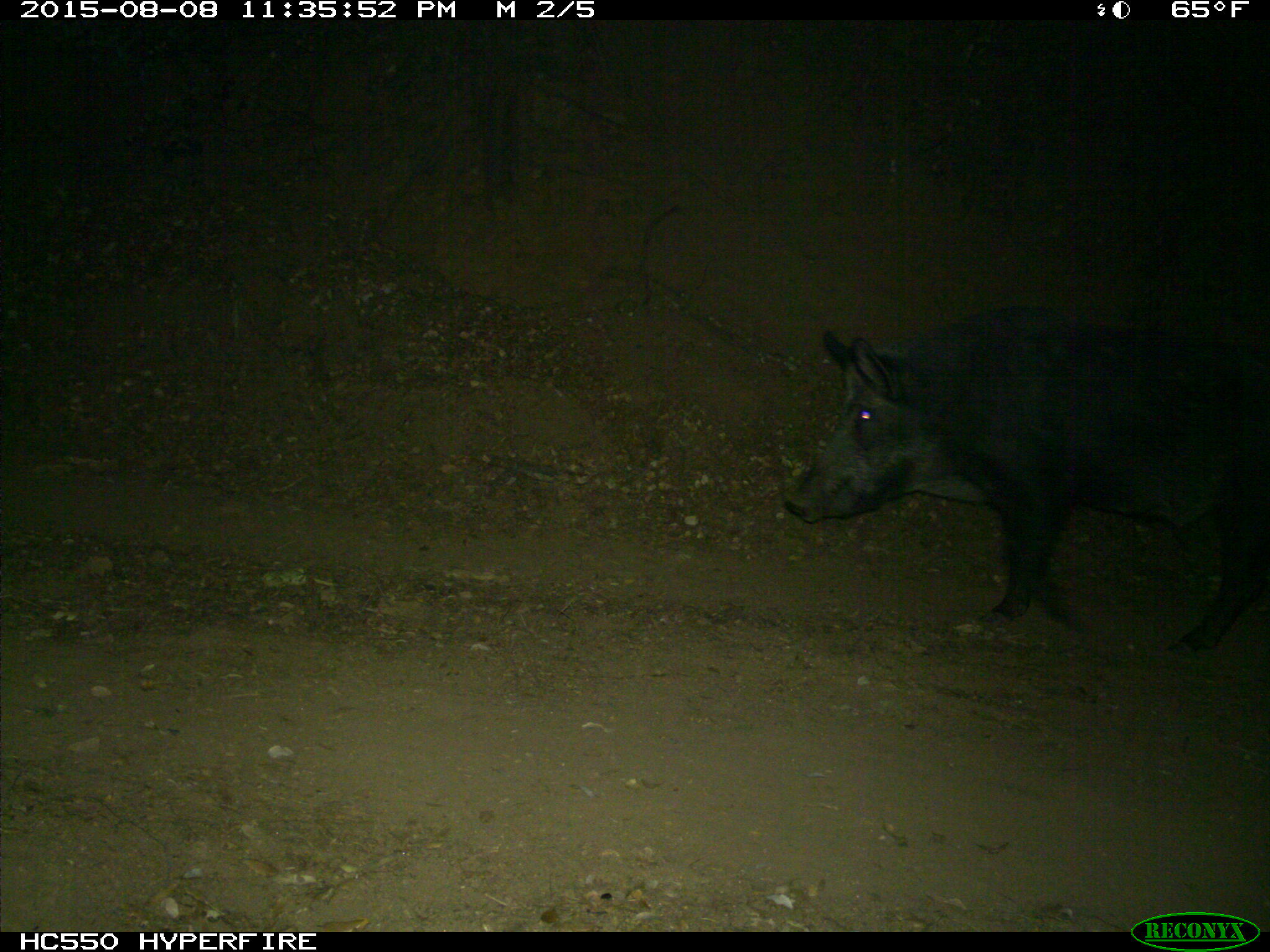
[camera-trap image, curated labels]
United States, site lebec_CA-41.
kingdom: Animalia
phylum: Chordata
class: Mammalia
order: Artiodactyla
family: Suidae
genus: Sus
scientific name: Sus scrofa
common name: wild boar